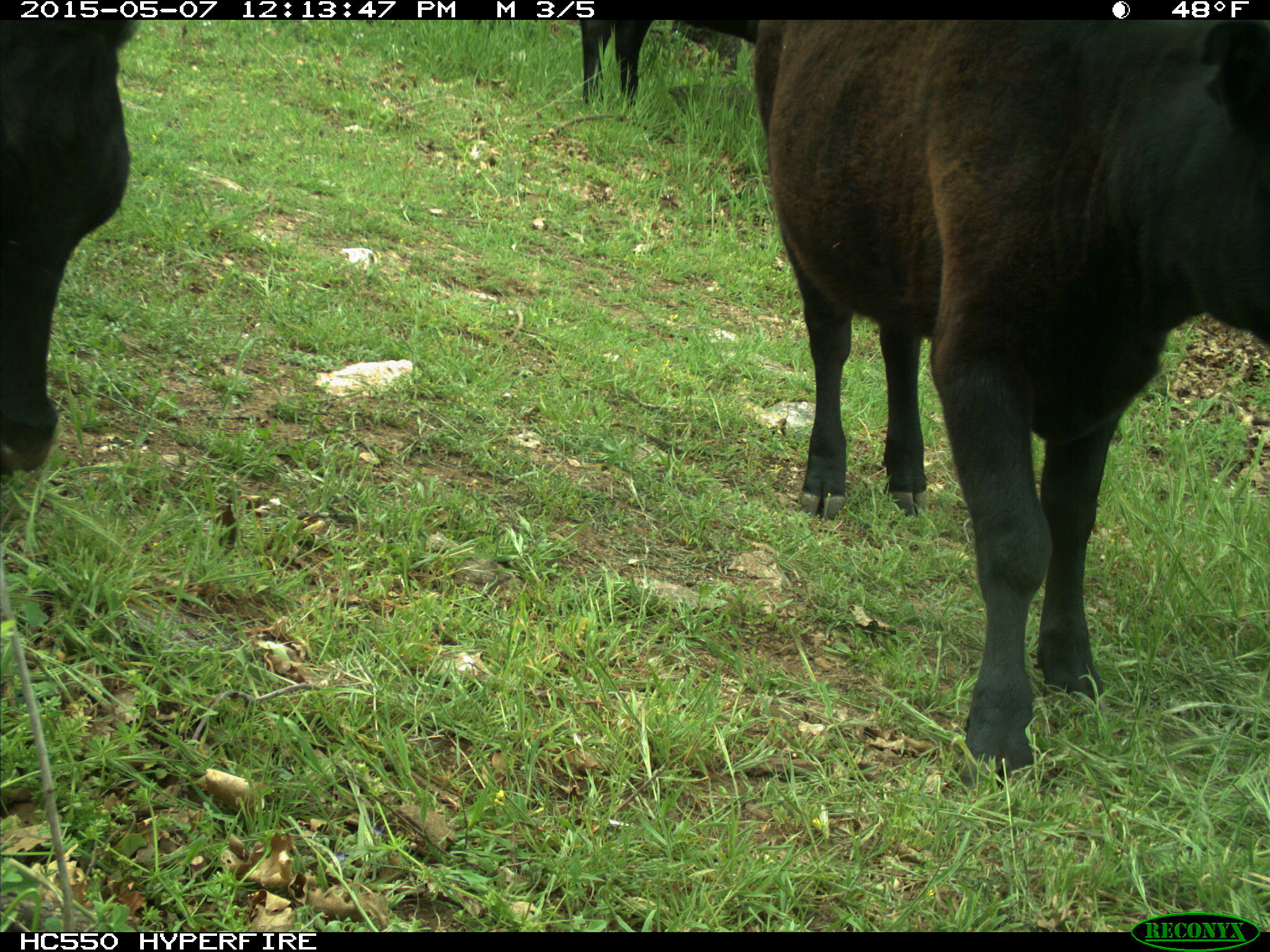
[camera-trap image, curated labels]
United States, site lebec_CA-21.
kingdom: Animalia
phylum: Chordata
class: Mammalia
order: Artiodactyla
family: Bovidae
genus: Bos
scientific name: Bos taurus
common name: domestic cow